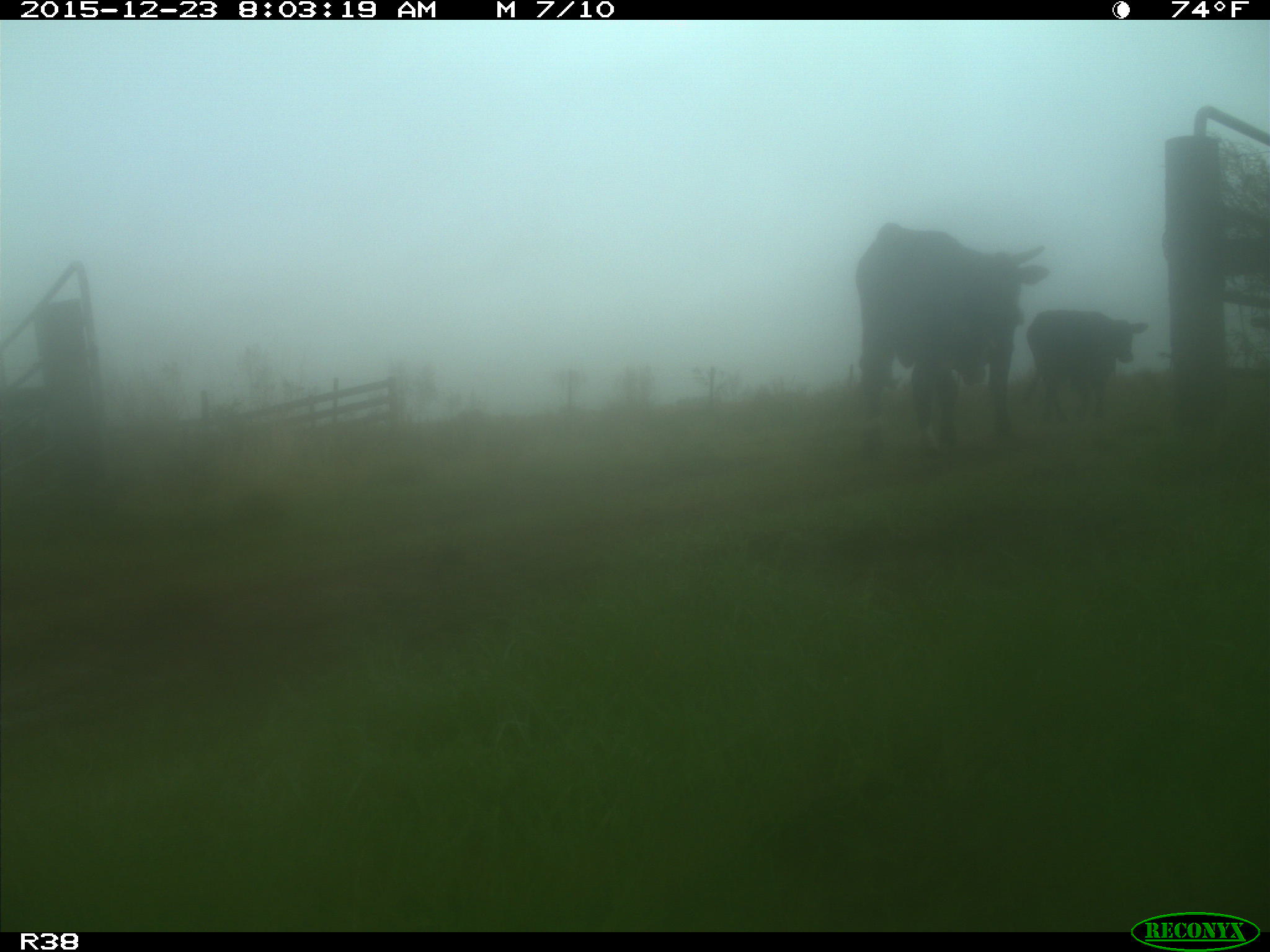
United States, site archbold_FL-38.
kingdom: Animalia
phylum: Chordata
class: Mammalia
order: Artiodactyla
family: Bovidae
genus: Bos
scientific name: Bos taurus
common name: domestic cow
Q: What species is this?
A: Bos taurus (domestic cow).